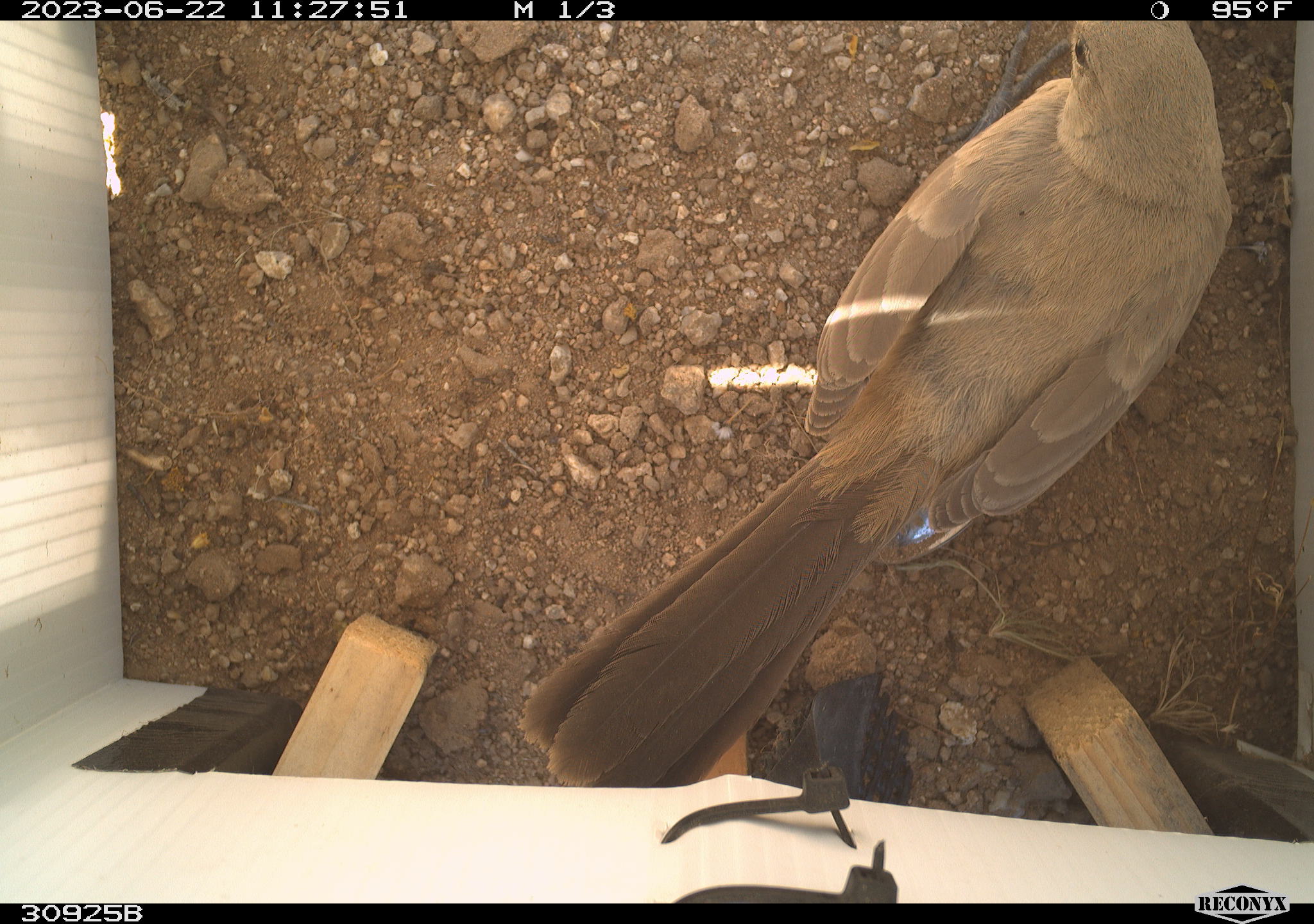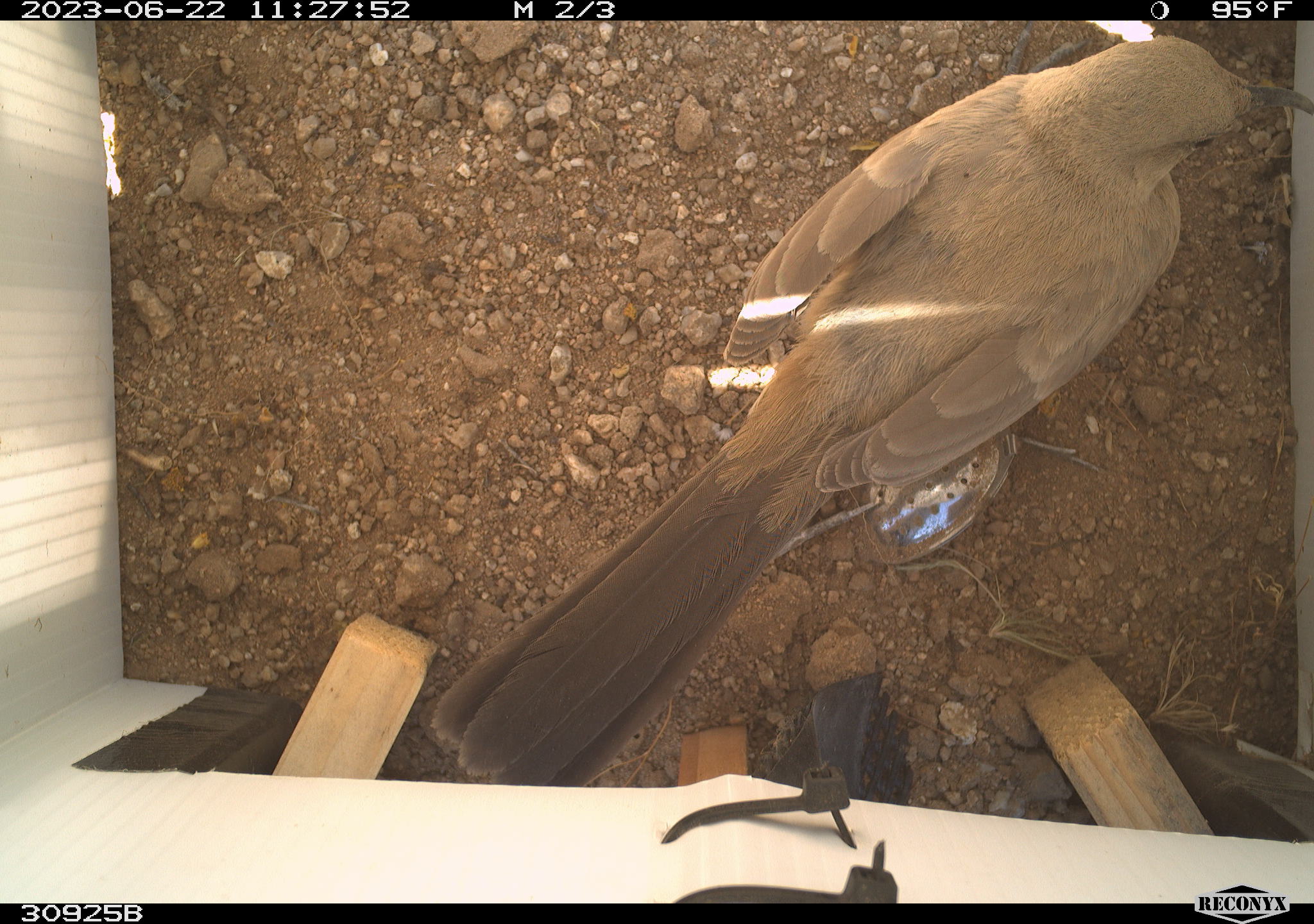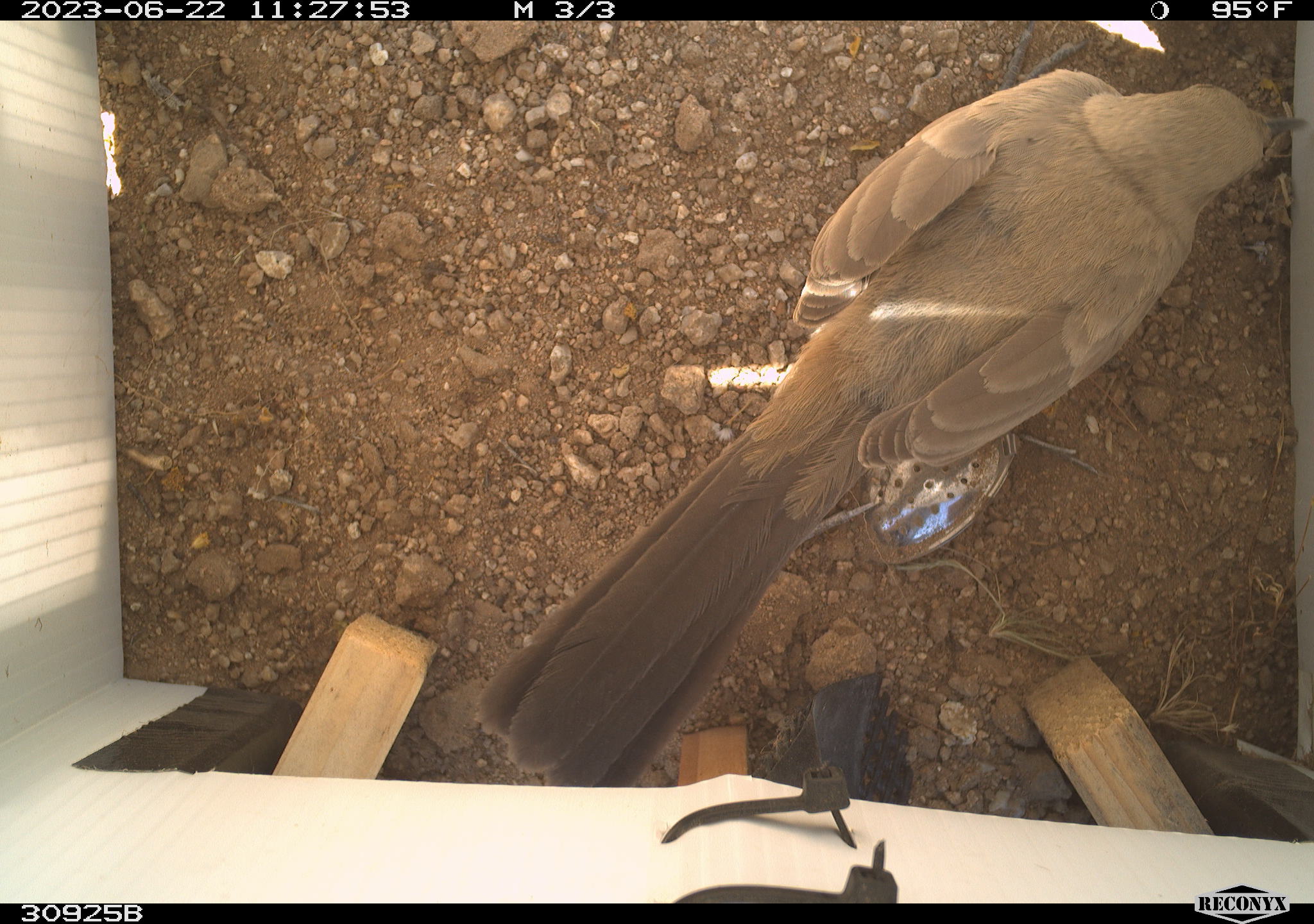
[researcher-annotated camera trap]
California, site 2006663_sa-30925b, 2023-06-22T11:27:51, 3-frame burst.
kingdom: Animalia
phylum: Chordata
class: Aves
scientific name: Aves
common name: bird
Bird (Aves).